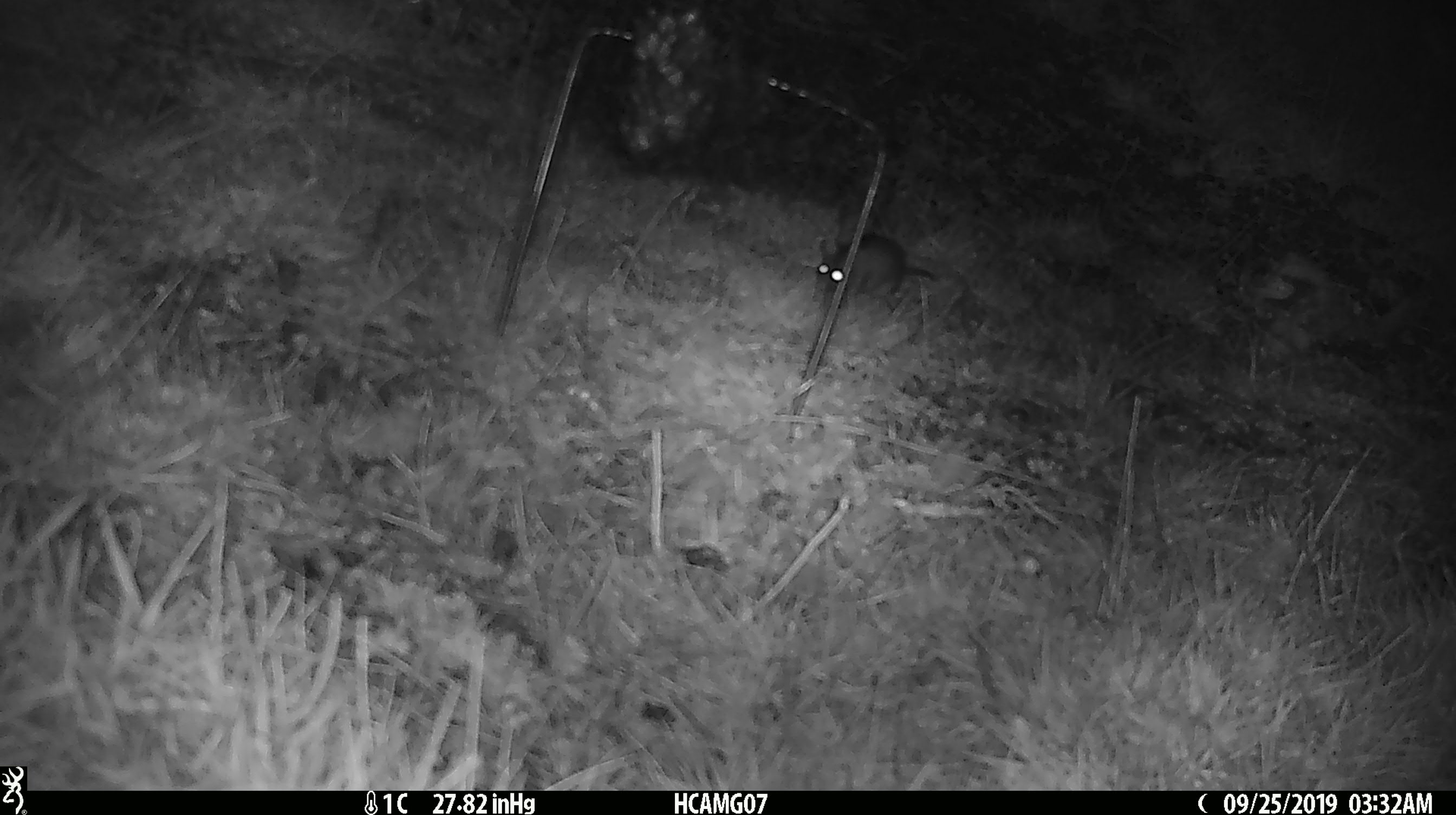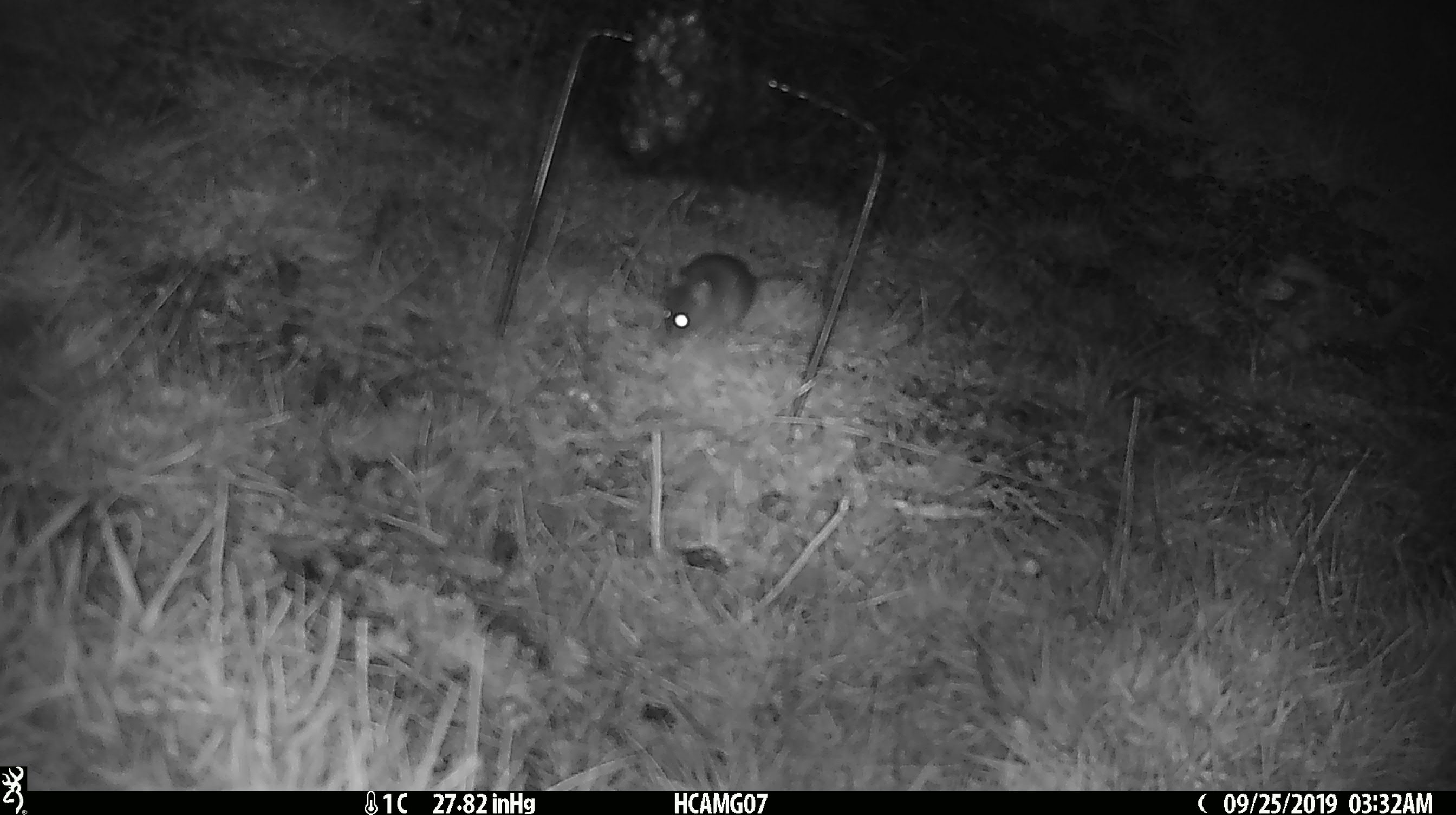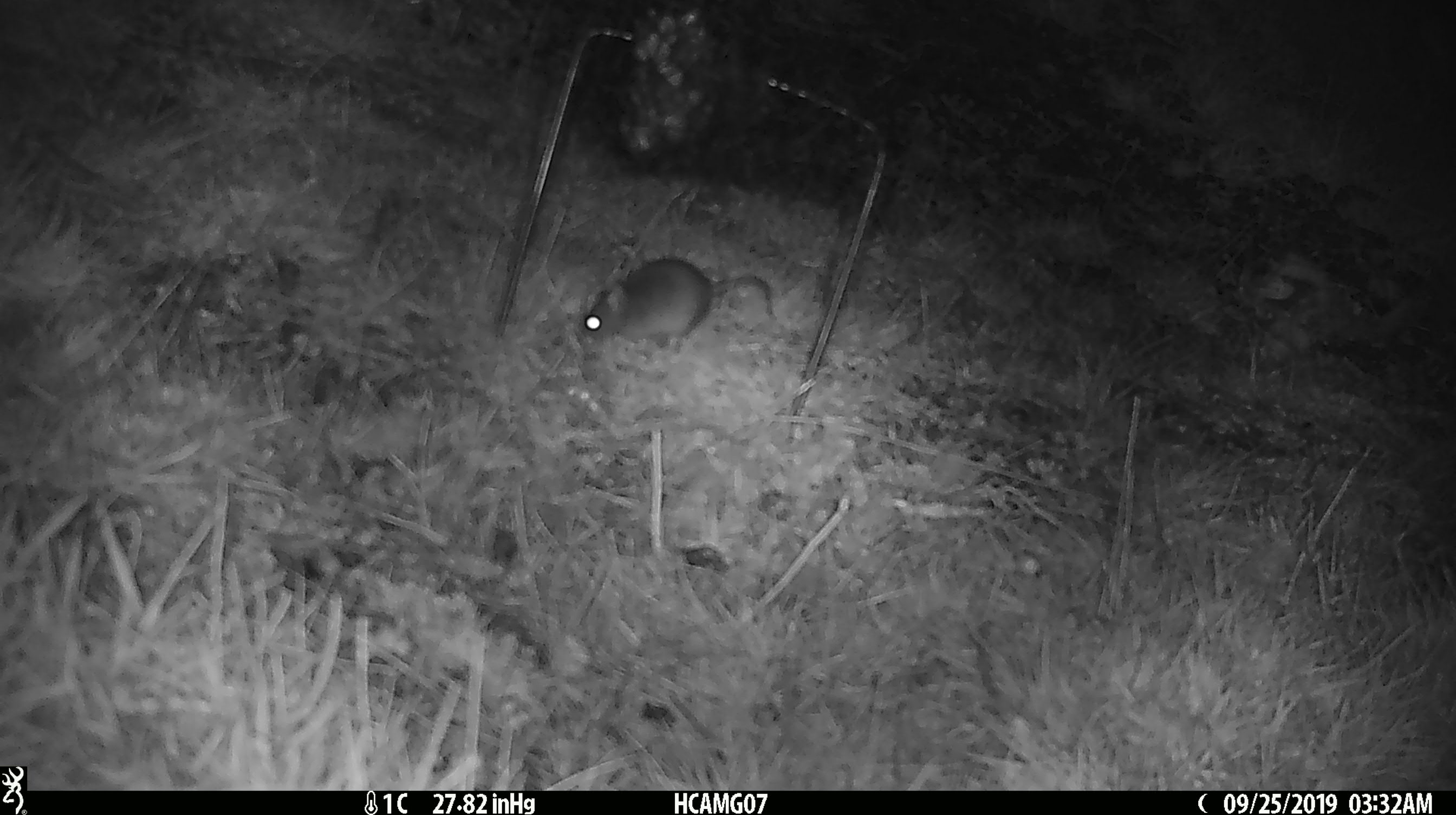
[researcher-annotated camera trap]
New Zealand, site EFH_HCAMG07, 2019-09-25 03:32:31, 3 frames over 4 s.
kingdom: Animalia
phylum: Chordata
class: Mammalia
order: Rodentia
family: Muridae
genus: Mus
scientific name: Mus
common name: mouse